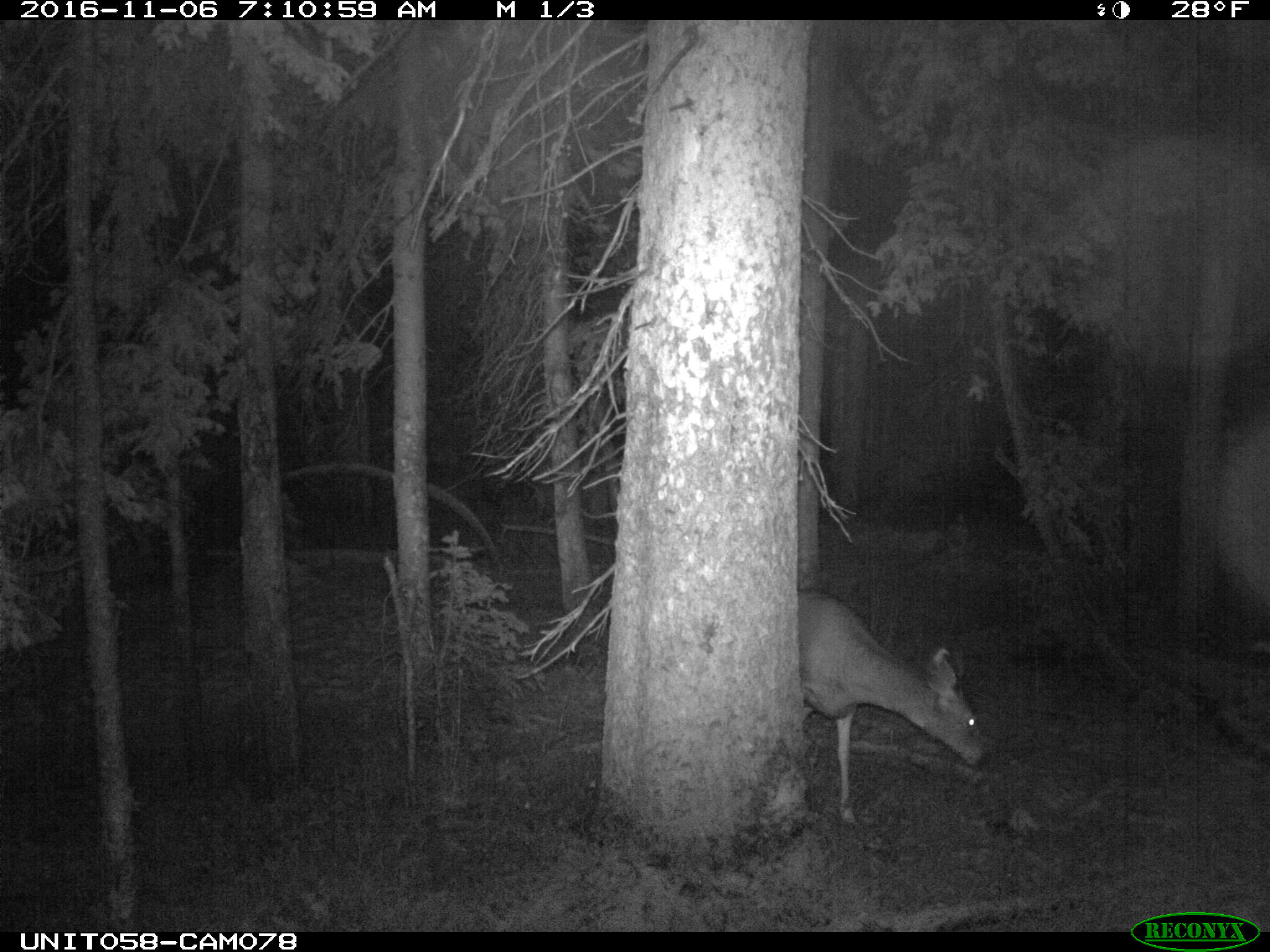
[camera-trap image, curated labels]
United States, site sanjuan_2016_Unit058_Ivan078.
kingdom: Animalia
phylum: Chordata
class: Mammalia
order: Artiodactyla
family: Cervidae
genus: Odocoileus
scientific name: Odocoileus hemionus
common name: mule deer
Odocoileus hemionus (mule deer).